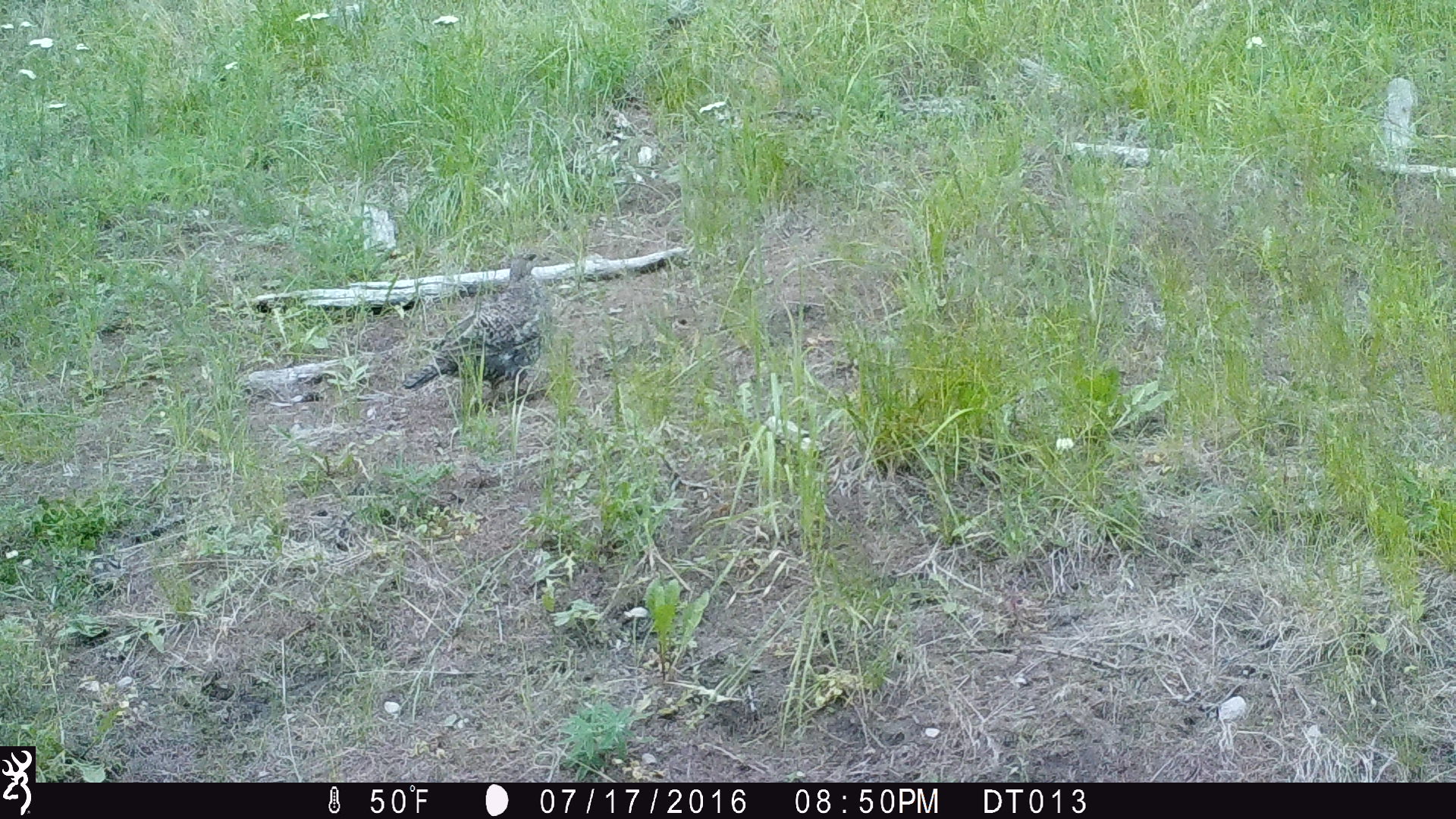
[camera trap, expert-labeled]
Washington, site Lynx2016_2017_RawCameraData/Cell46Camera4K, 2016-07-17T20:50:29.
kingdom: Animalia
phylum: Chordata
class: Aves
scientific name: Aves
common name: birds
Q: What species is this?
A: Aves (birds).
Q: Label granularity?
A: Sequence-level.